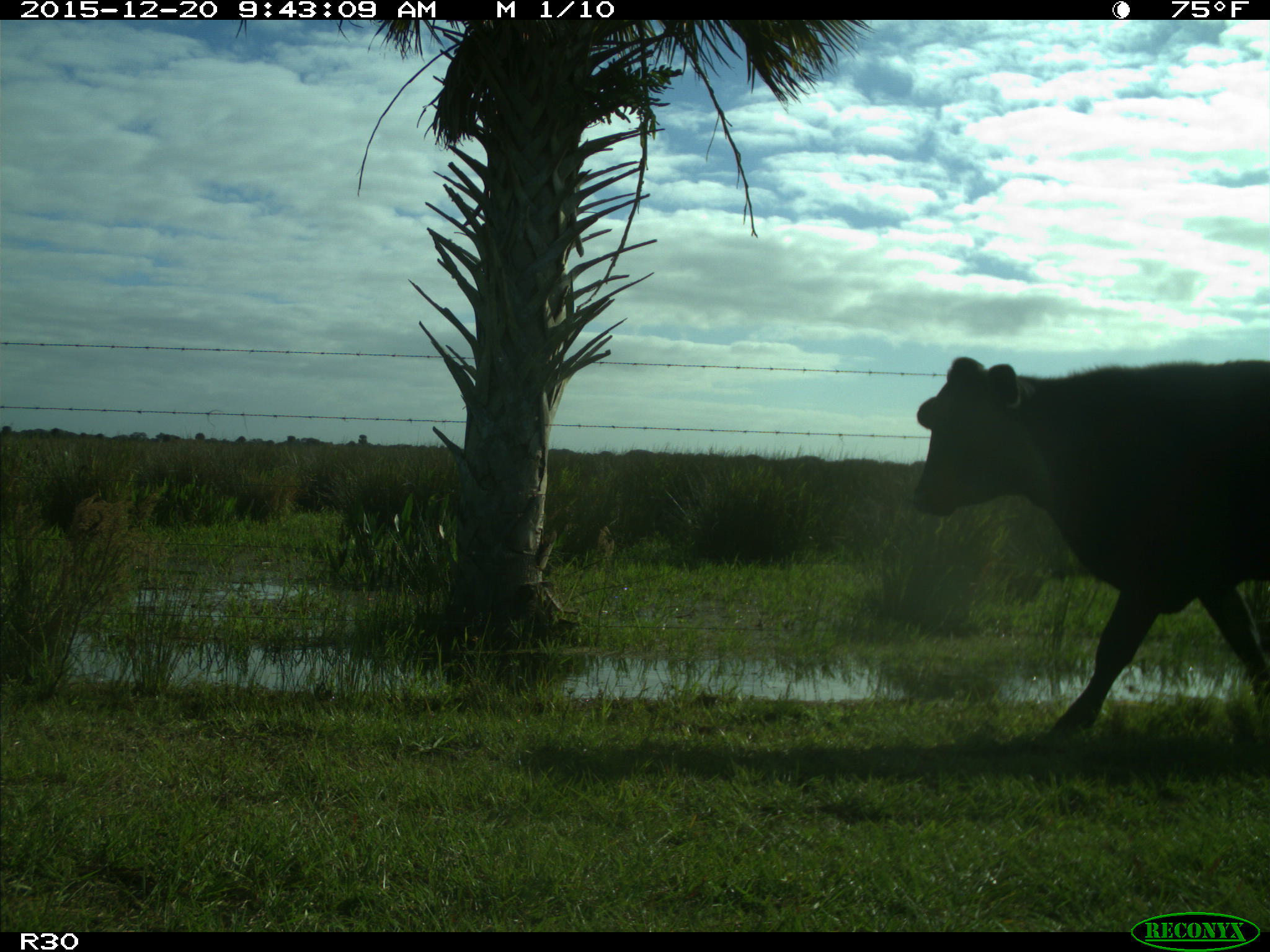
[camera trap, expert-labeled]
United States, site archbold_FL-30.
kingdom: Animalia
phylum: Chordata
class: Mammalia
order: Artiodactyla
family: Bovidae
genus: Bos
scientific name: Bos taurus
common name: domestic cow